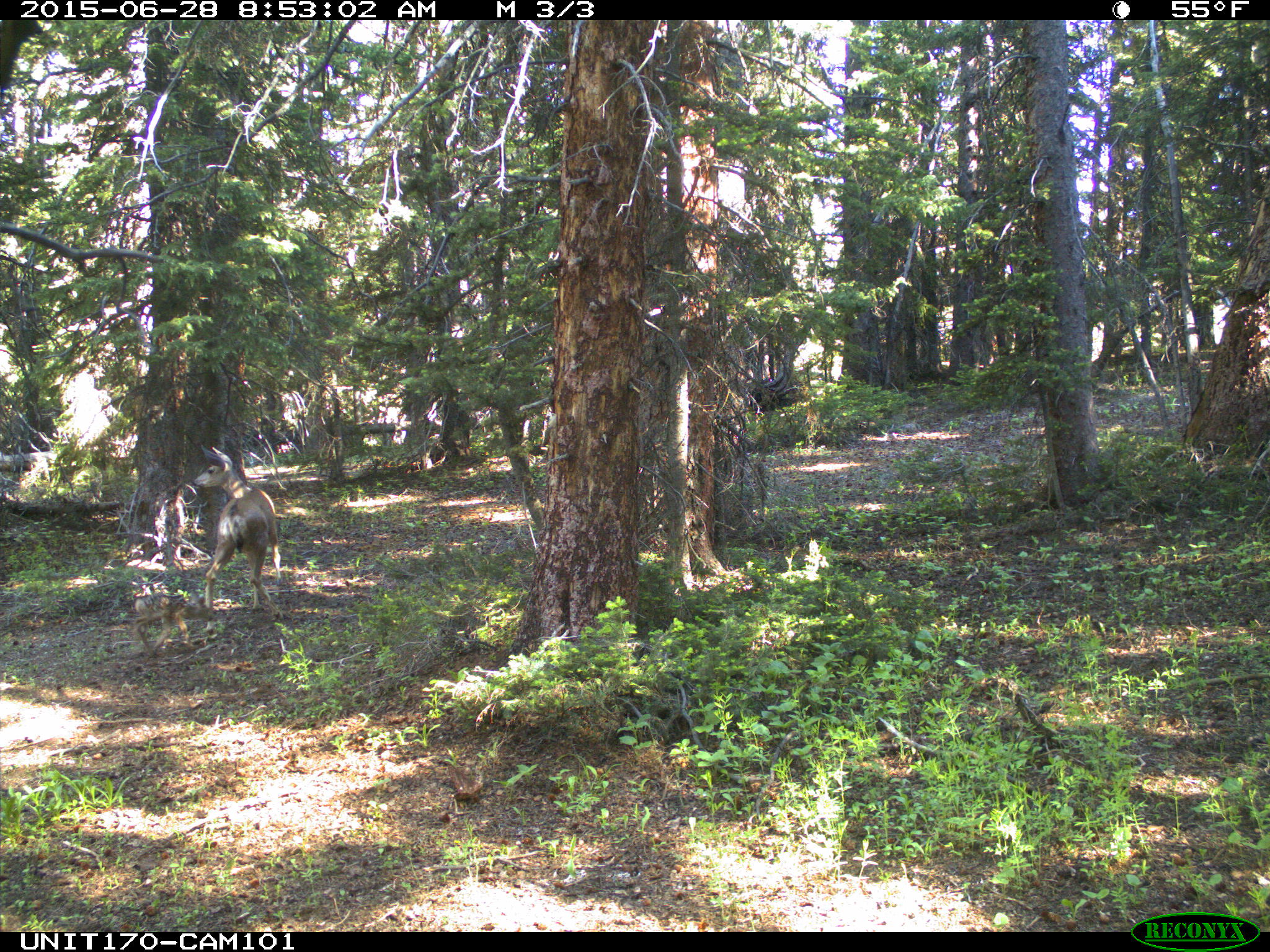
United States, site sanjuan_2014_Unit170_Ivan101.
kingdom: Animalia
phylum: Chordata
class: Mammalia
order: Artiodactyla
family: Cervidae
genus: Odocoileus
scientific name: Odocoileus hemionus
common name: mule deer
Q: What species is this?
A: Odocoileus hemionus (mule deer).